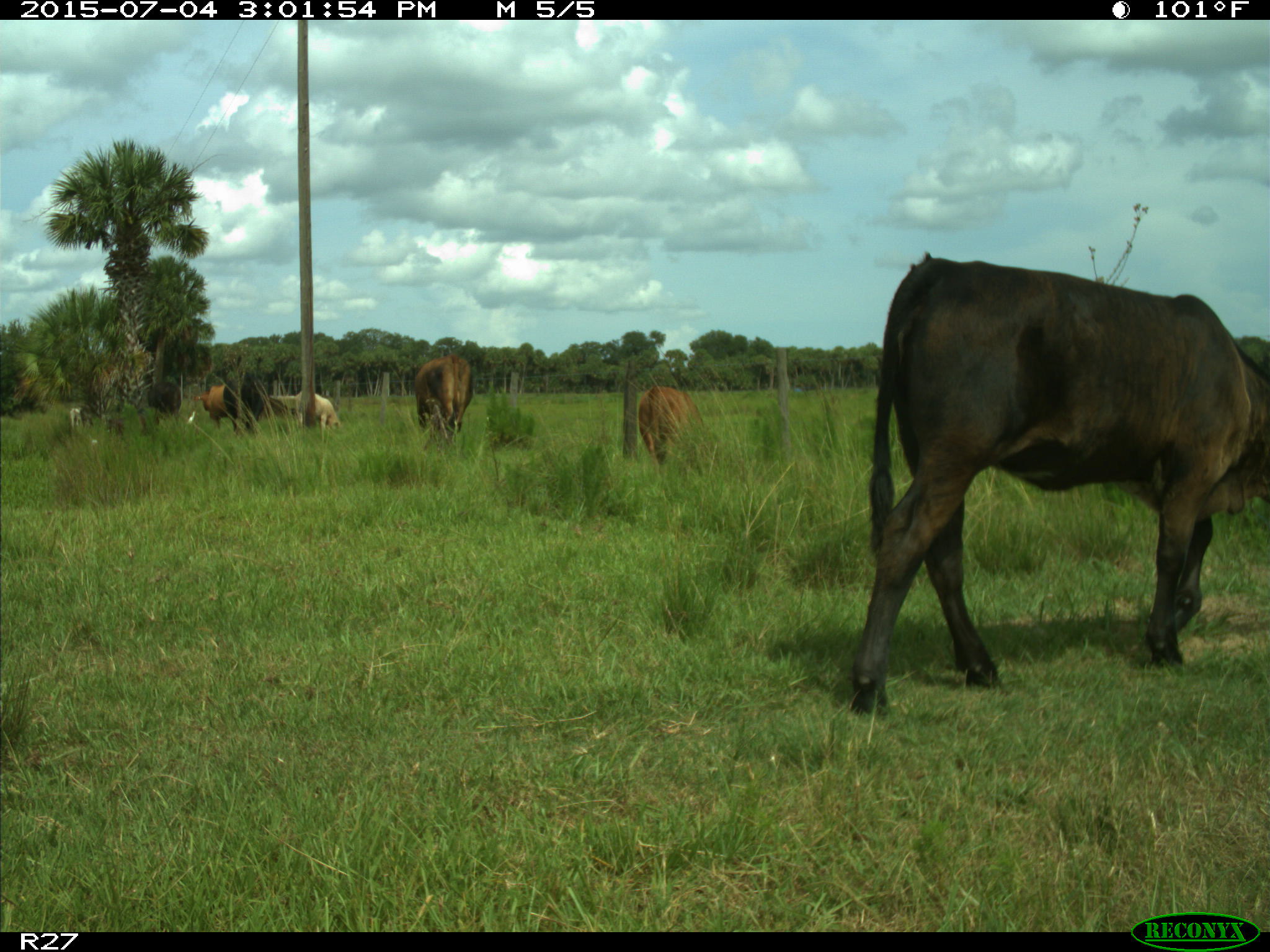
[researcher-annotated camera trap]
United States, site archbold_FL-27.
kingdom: Animalia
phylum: Chordata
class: Mammalia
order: Artiodactyla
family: Bovidae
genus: Bos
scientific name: Bos taurus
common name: domestic cow